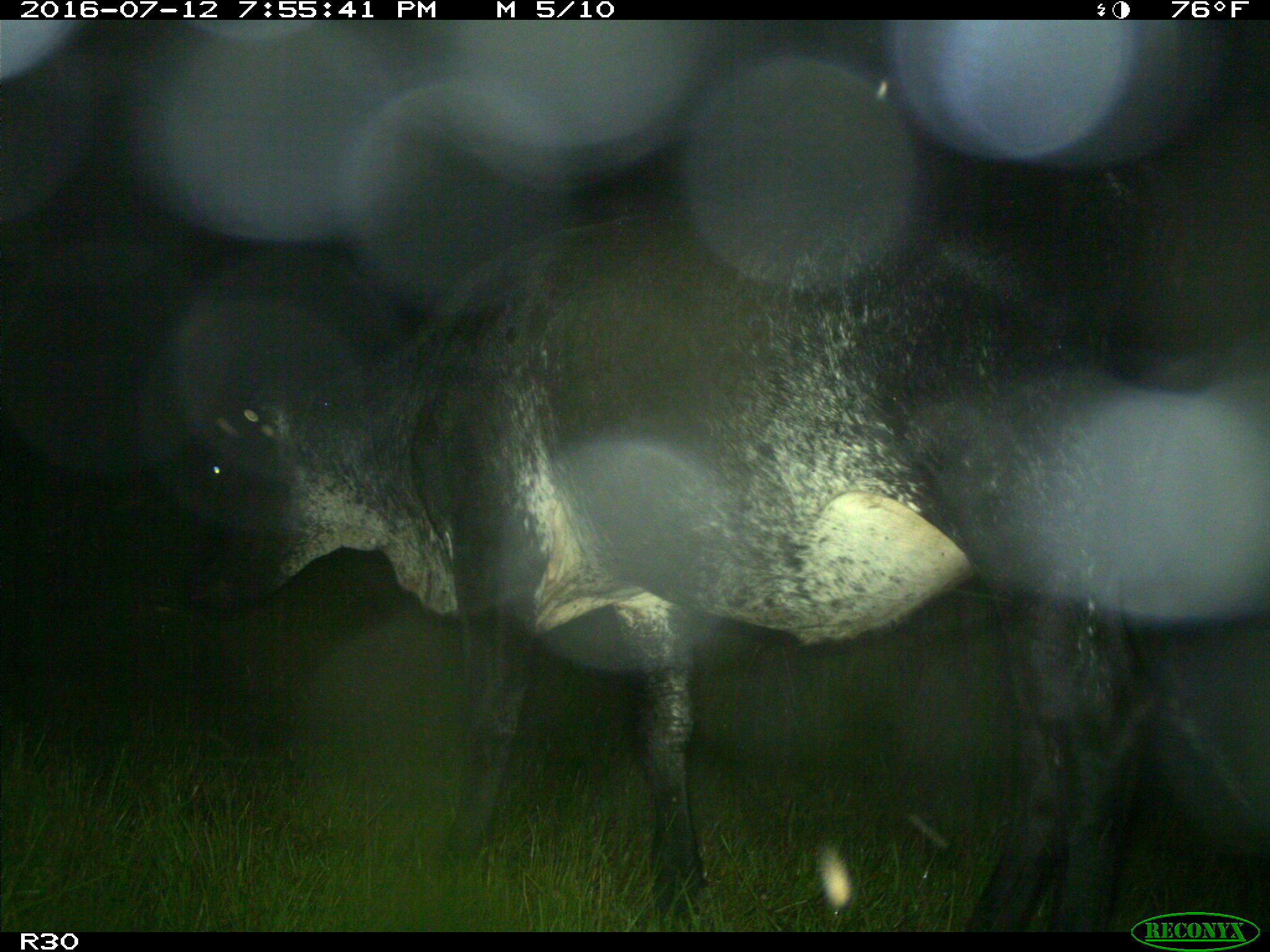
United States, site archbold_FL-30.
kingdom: Animalia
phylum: Chordata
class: Mammalia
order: Artiodactyla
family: Bovidae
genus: Bos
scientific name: Bos taurus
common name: domestic cow